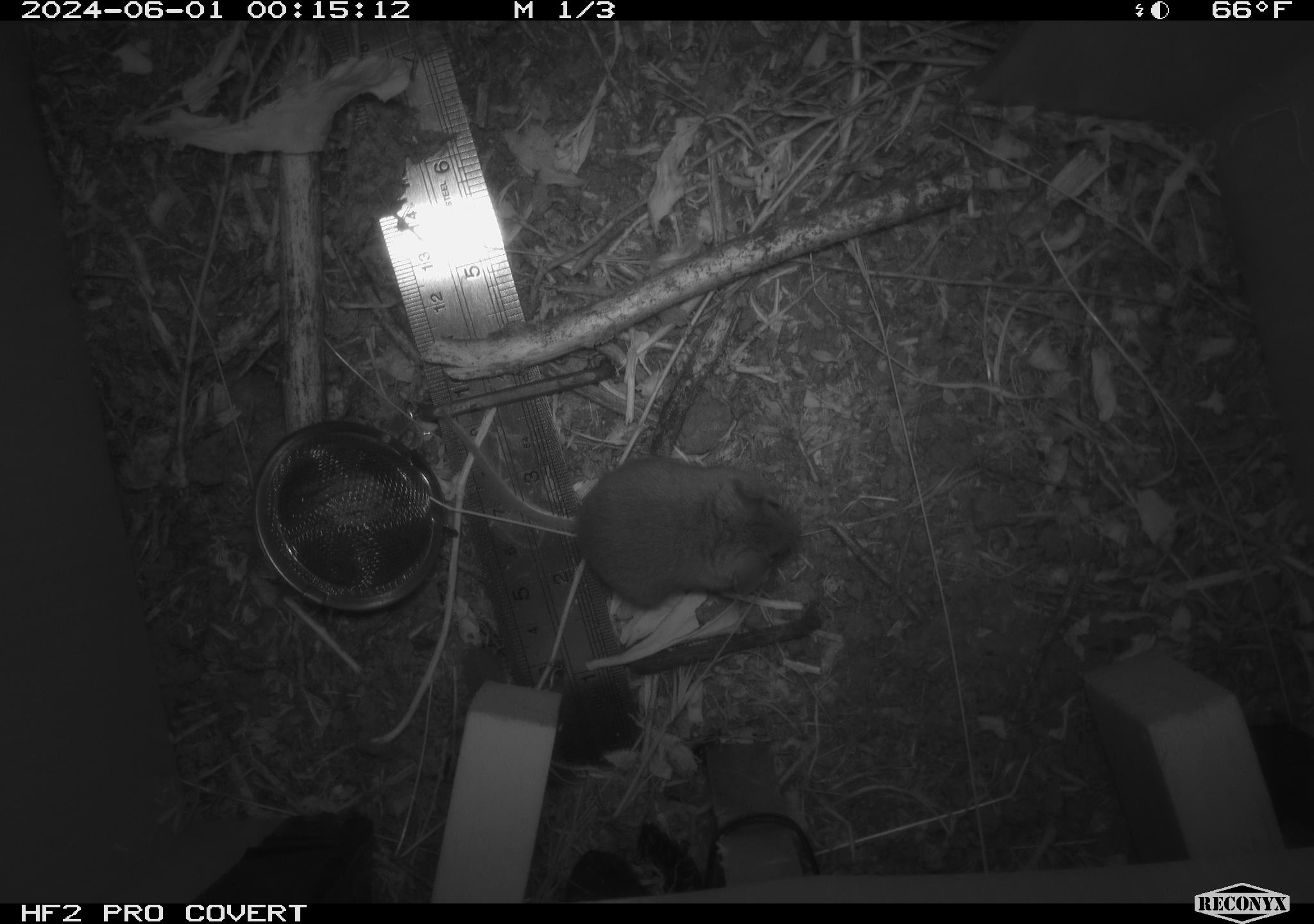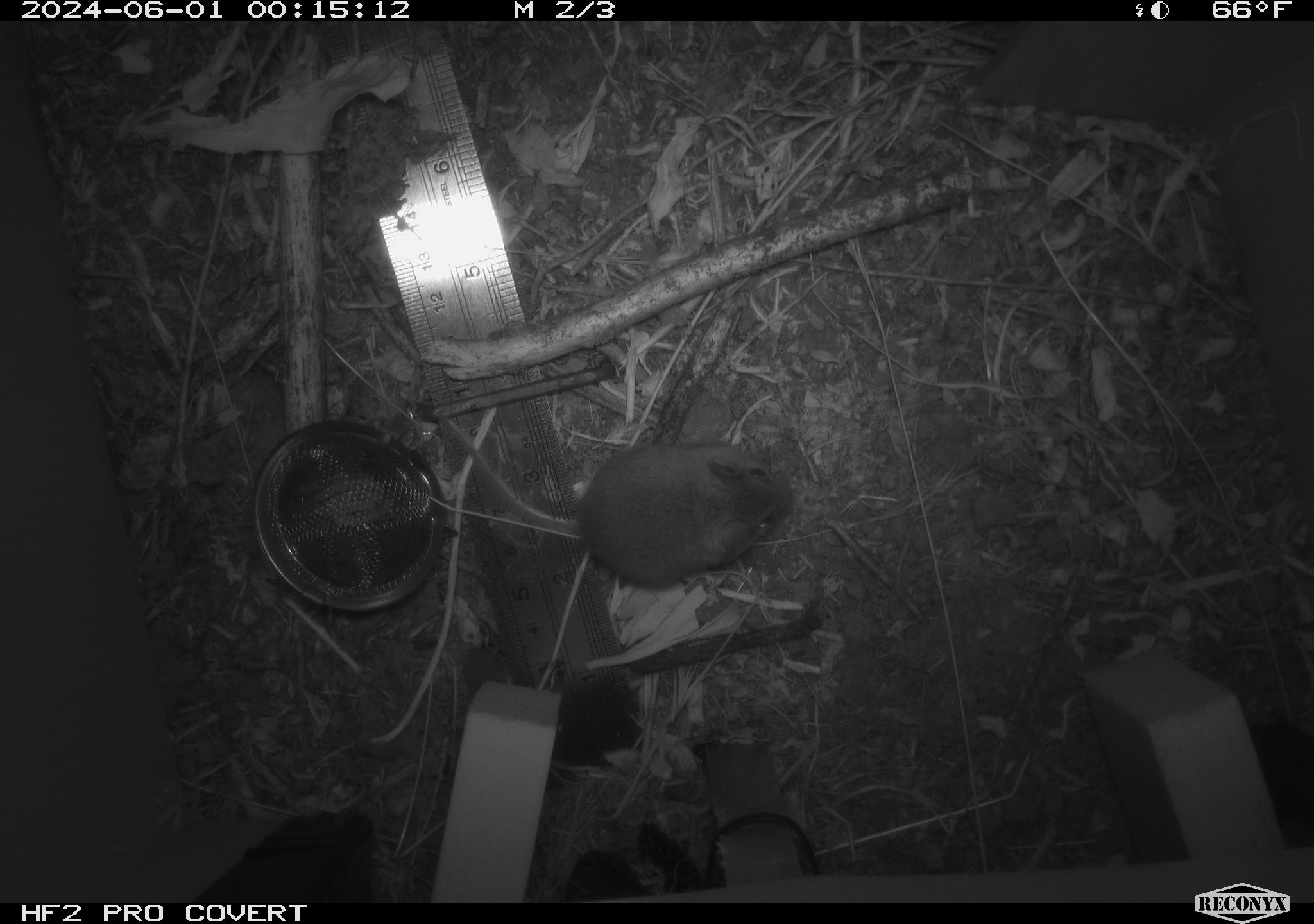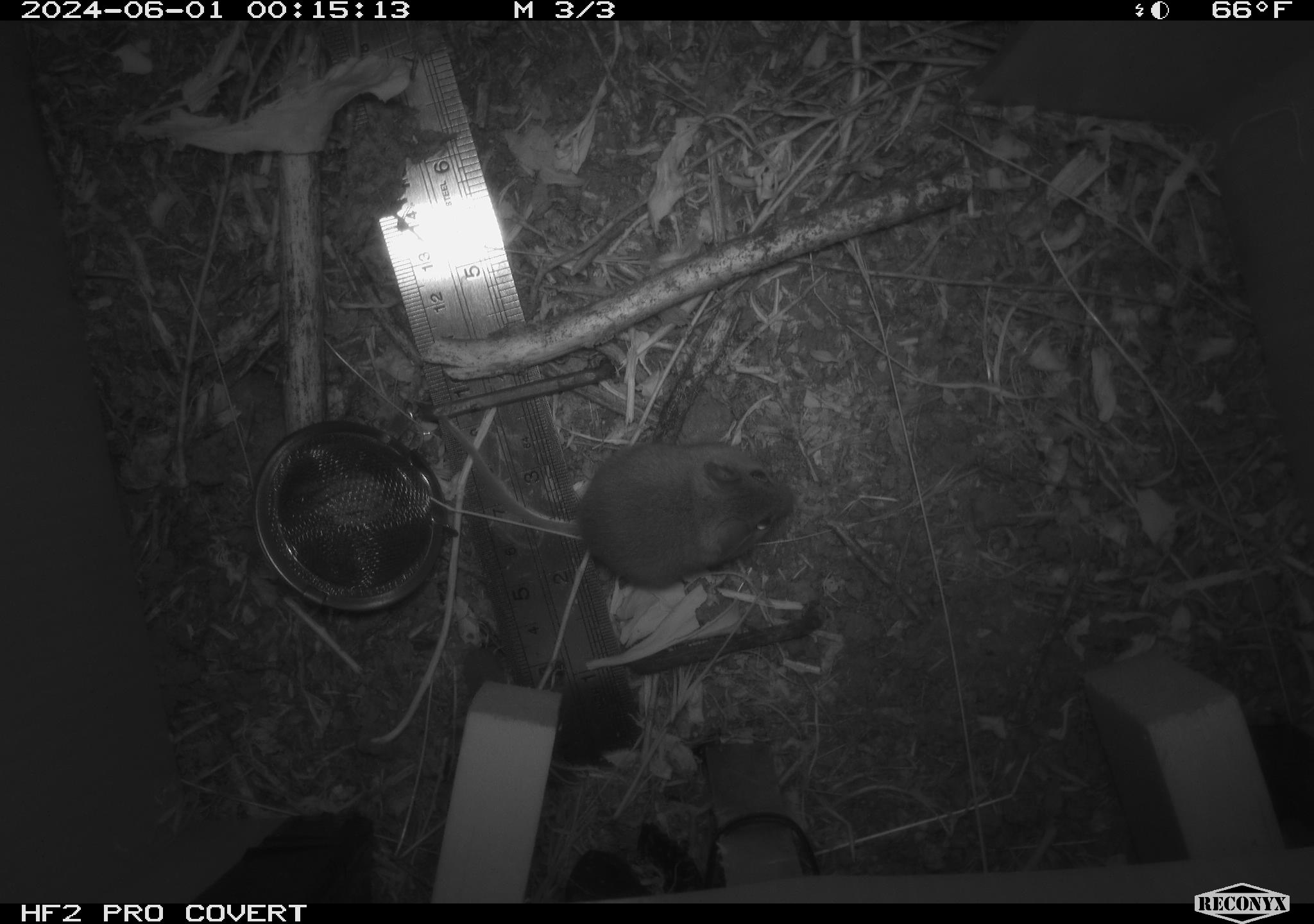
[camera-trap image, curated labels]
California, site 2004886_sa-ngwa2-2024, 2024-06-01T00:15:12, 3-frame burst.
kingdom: Animalia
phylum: Chordata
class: Mammalia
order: Rodentia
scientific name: Rodentia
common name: mouse species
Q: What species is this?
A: Mouse species (Rodentia).